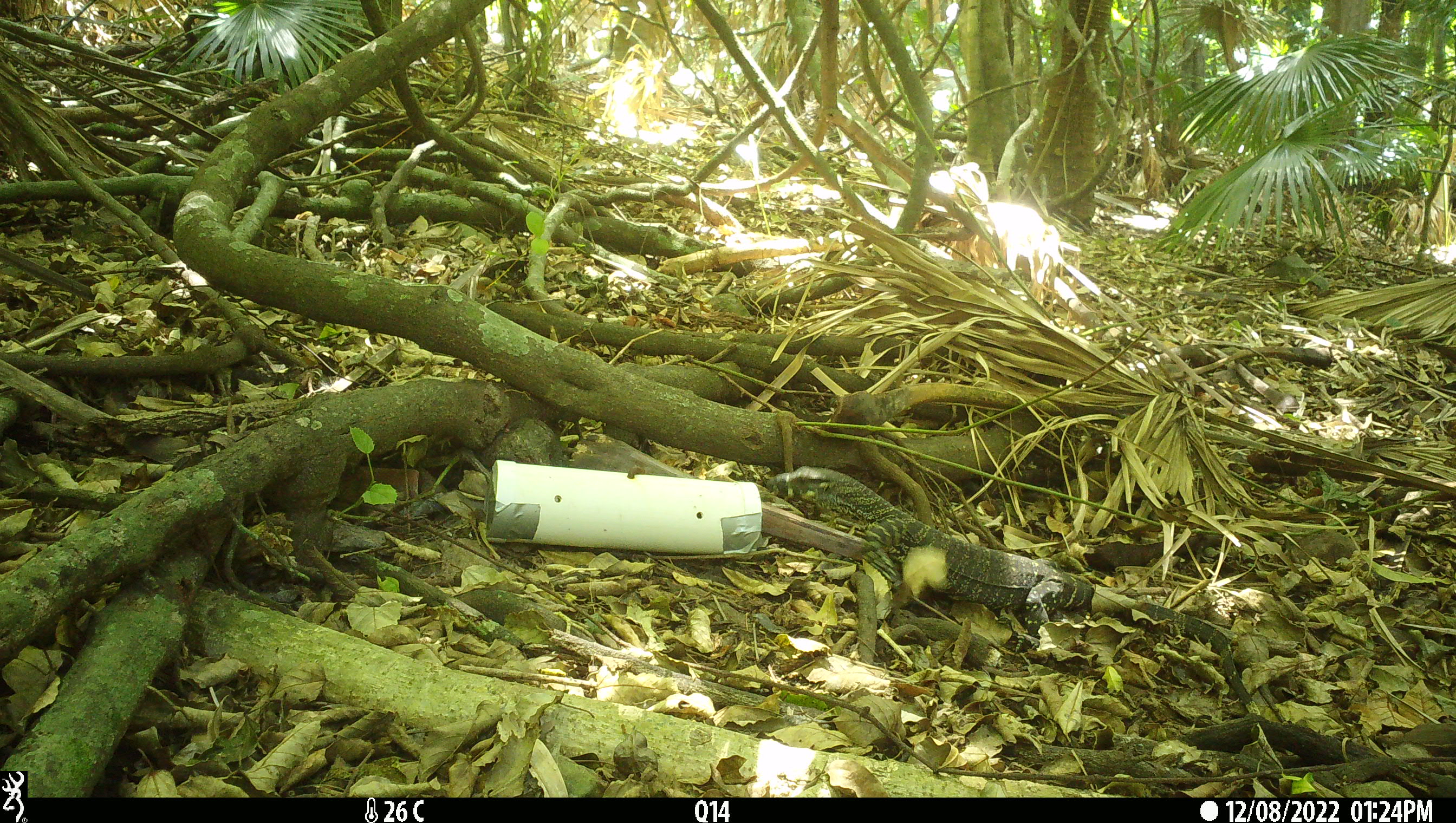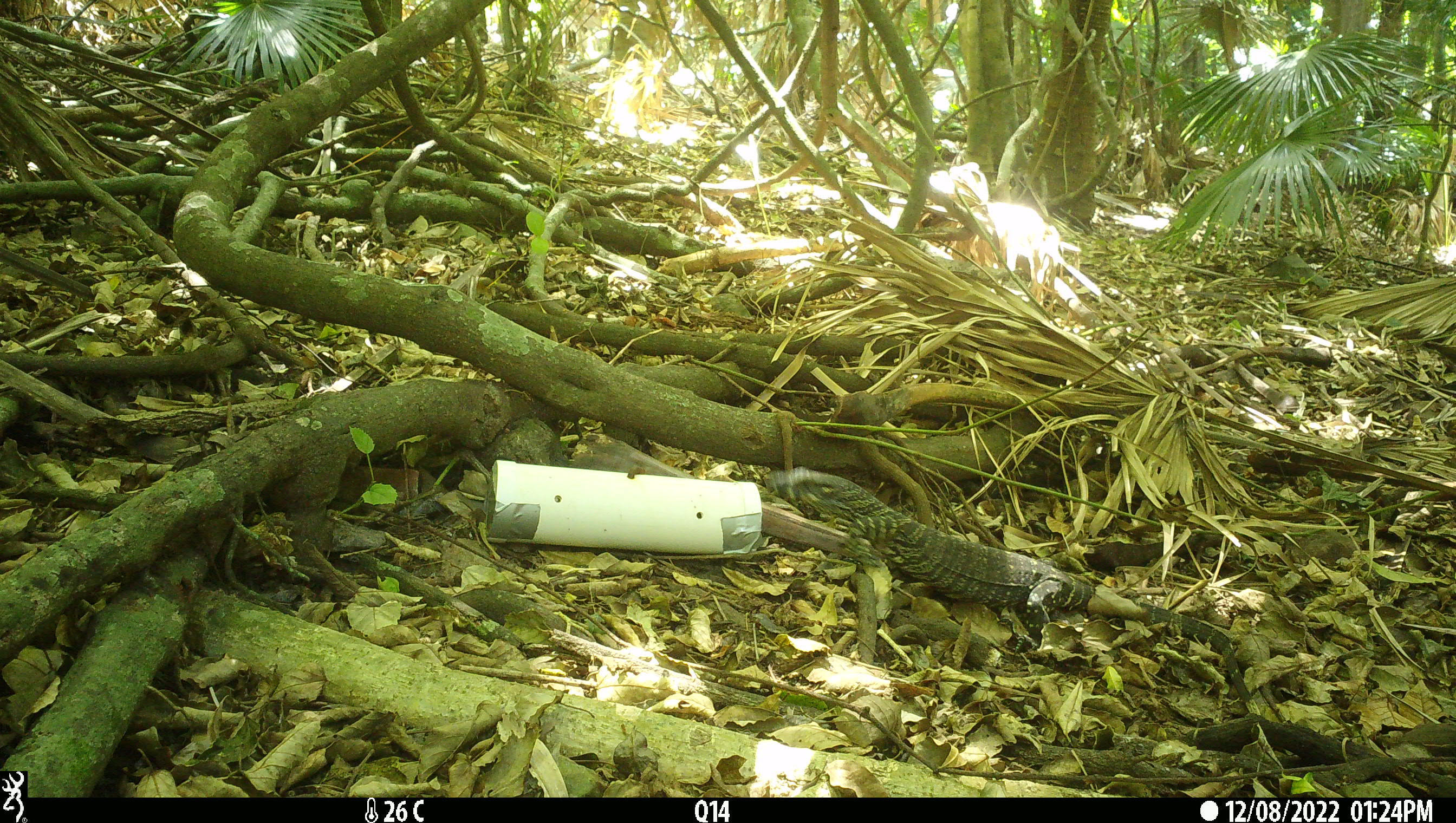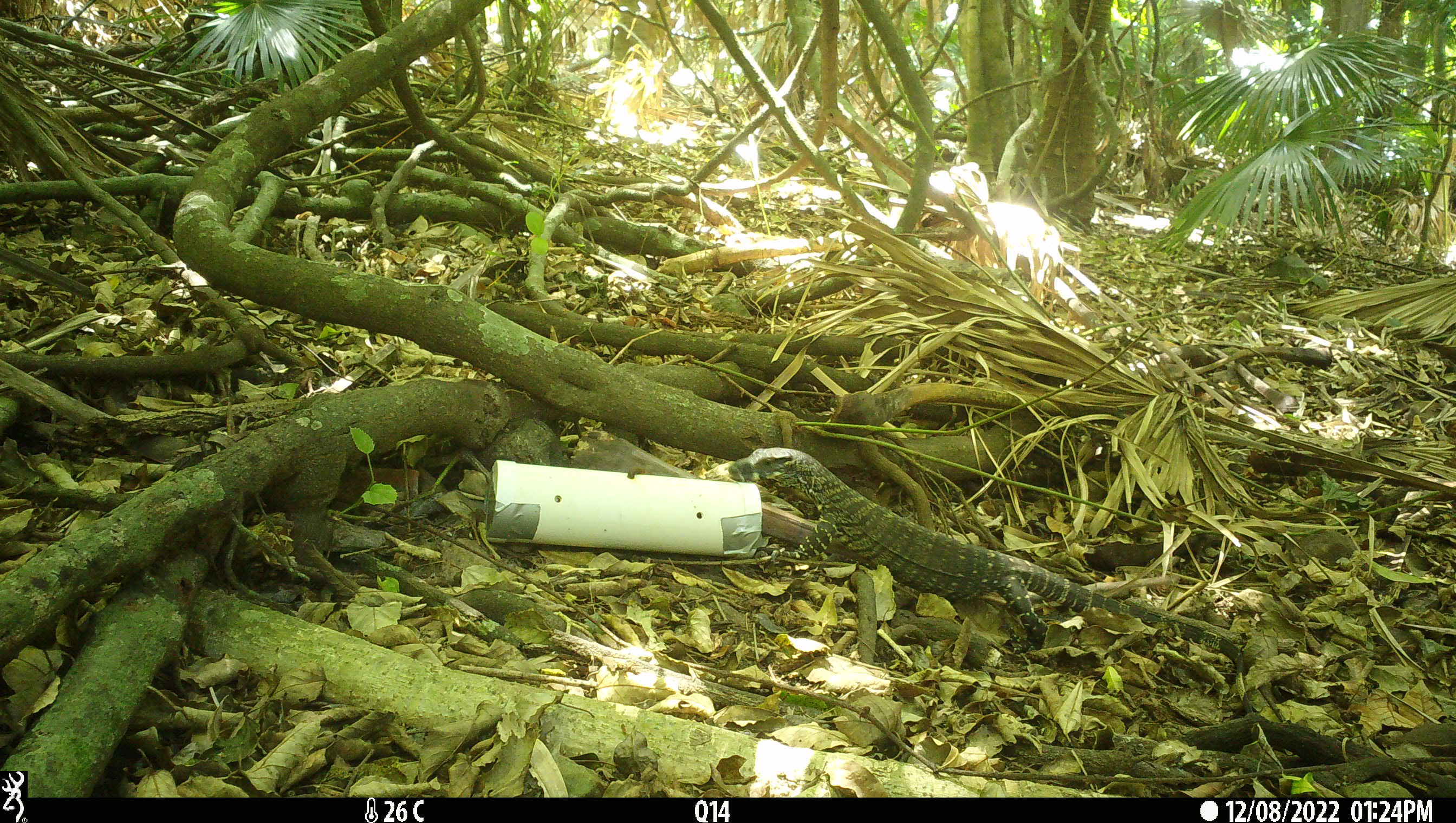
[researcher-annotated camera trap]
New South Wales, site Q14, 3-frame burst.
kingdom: Animalia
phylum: Chordata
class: Reptilia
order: Squamata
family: Varanidae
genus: Varanus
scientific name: Varanus varius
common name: lace monitor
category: goanna